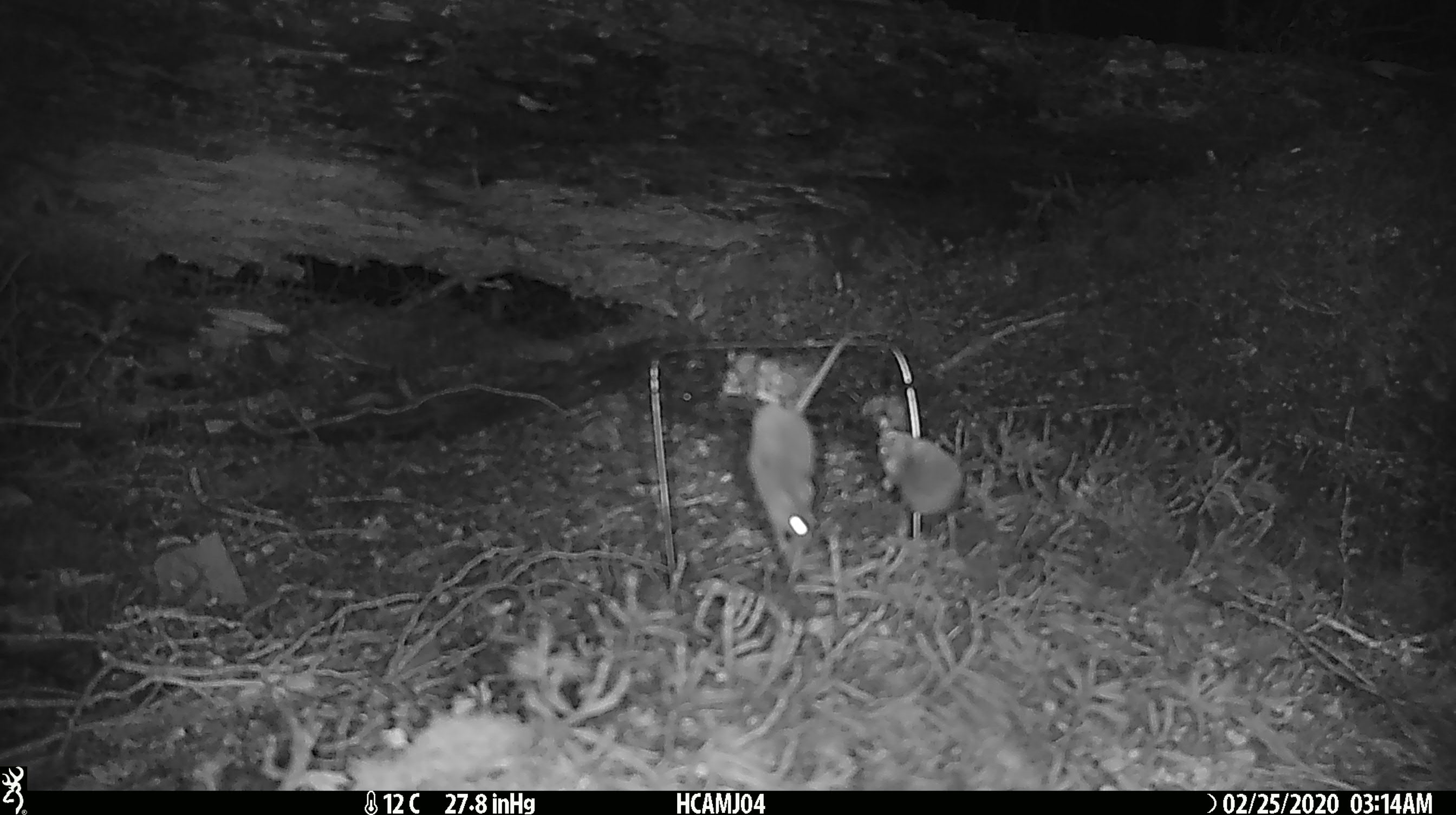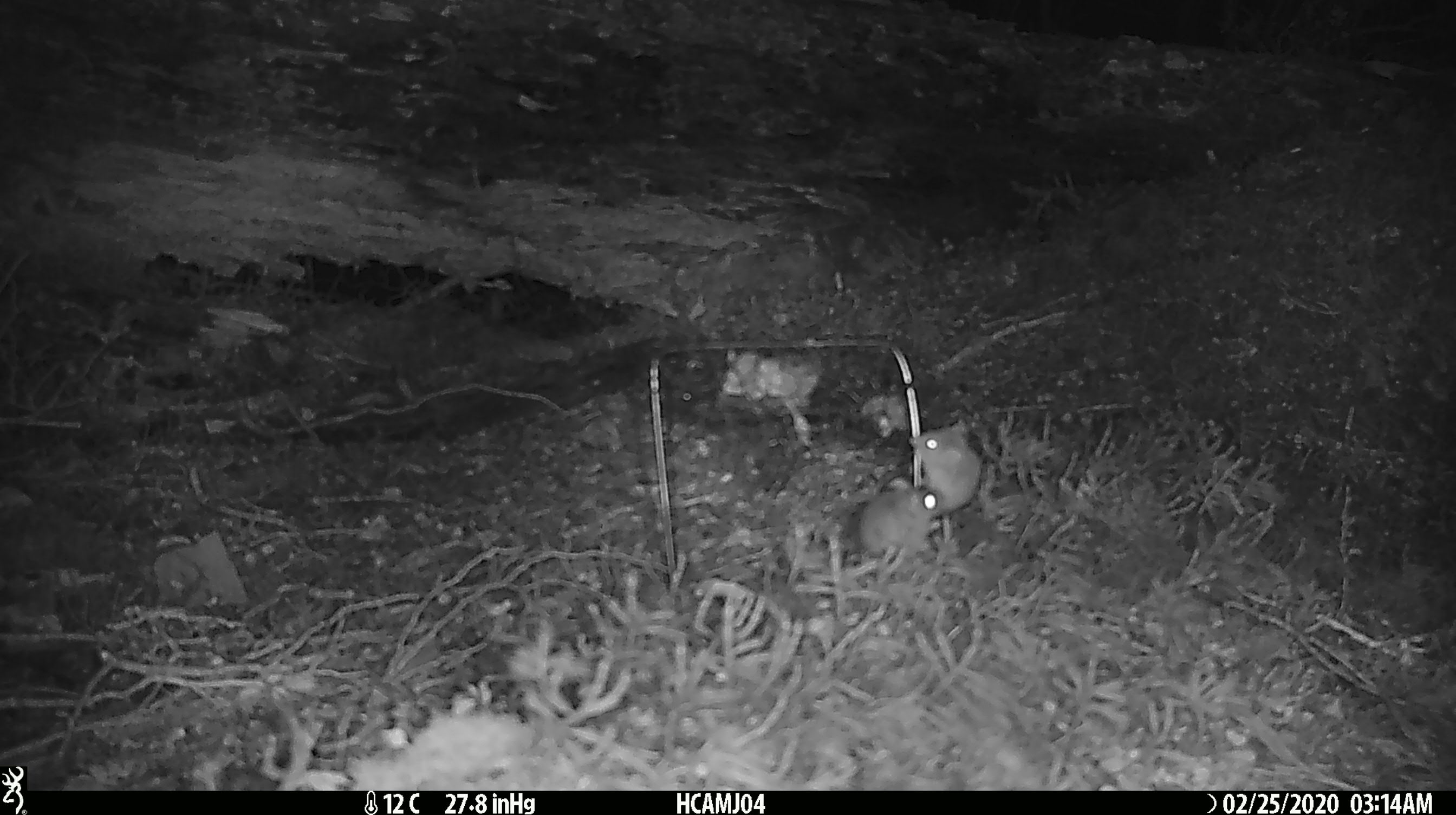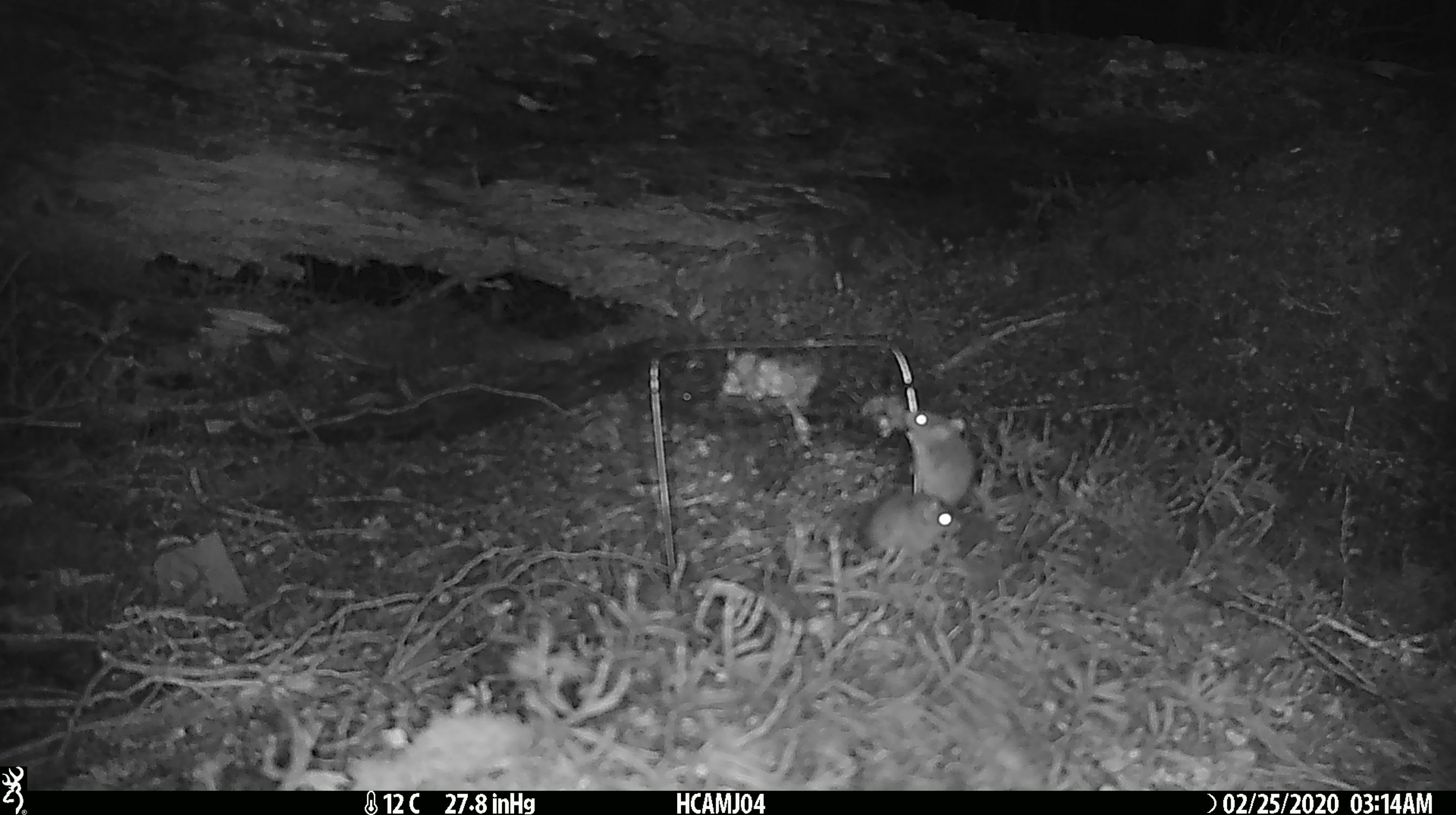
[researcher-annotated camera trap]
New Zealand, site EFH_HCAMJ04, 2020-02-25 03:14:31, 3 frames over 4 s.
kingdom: Animalia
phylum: Chordata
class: Mammalia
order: Rodentia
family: Muridae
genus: Mus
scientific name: Mus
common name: mouse